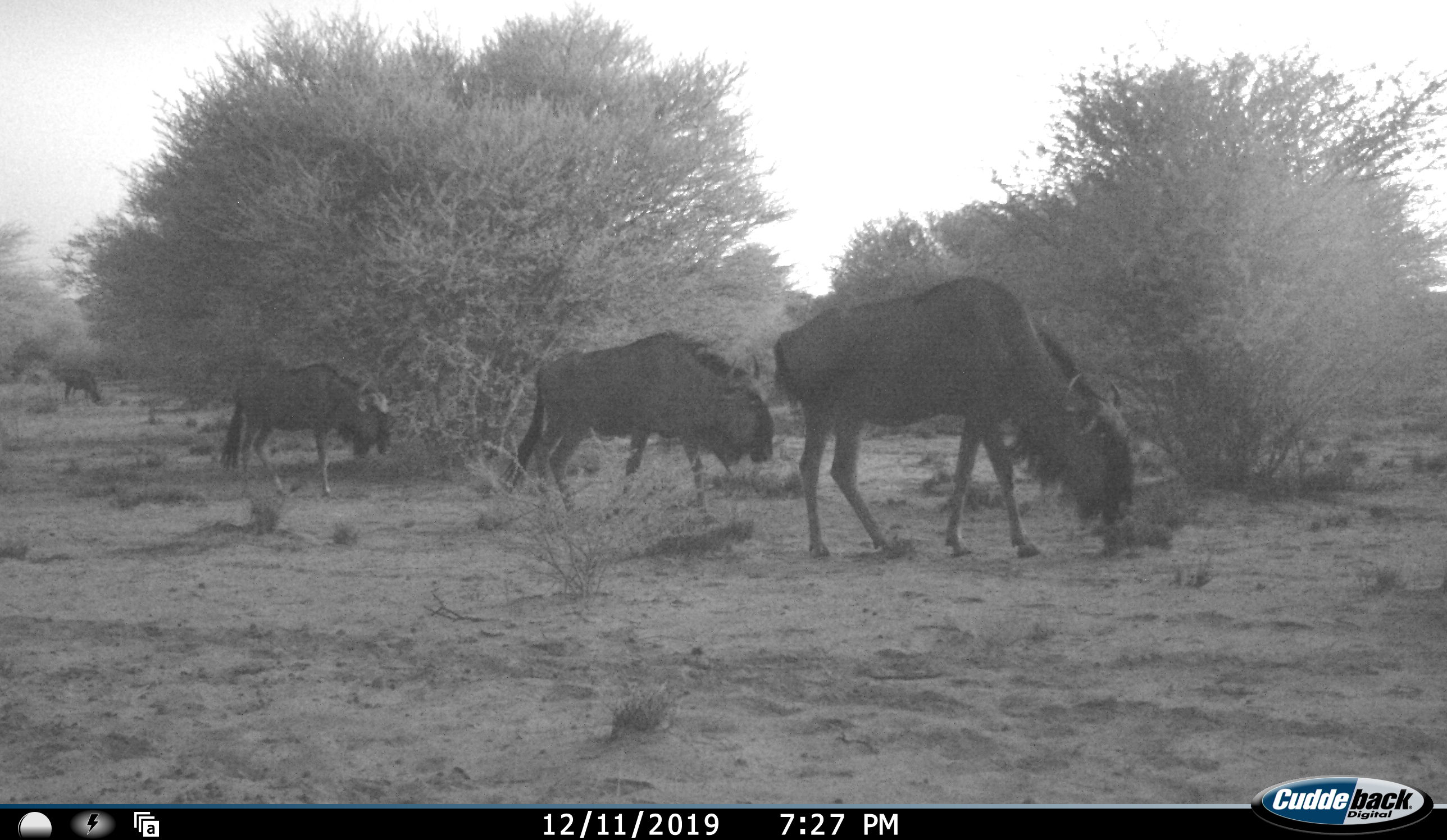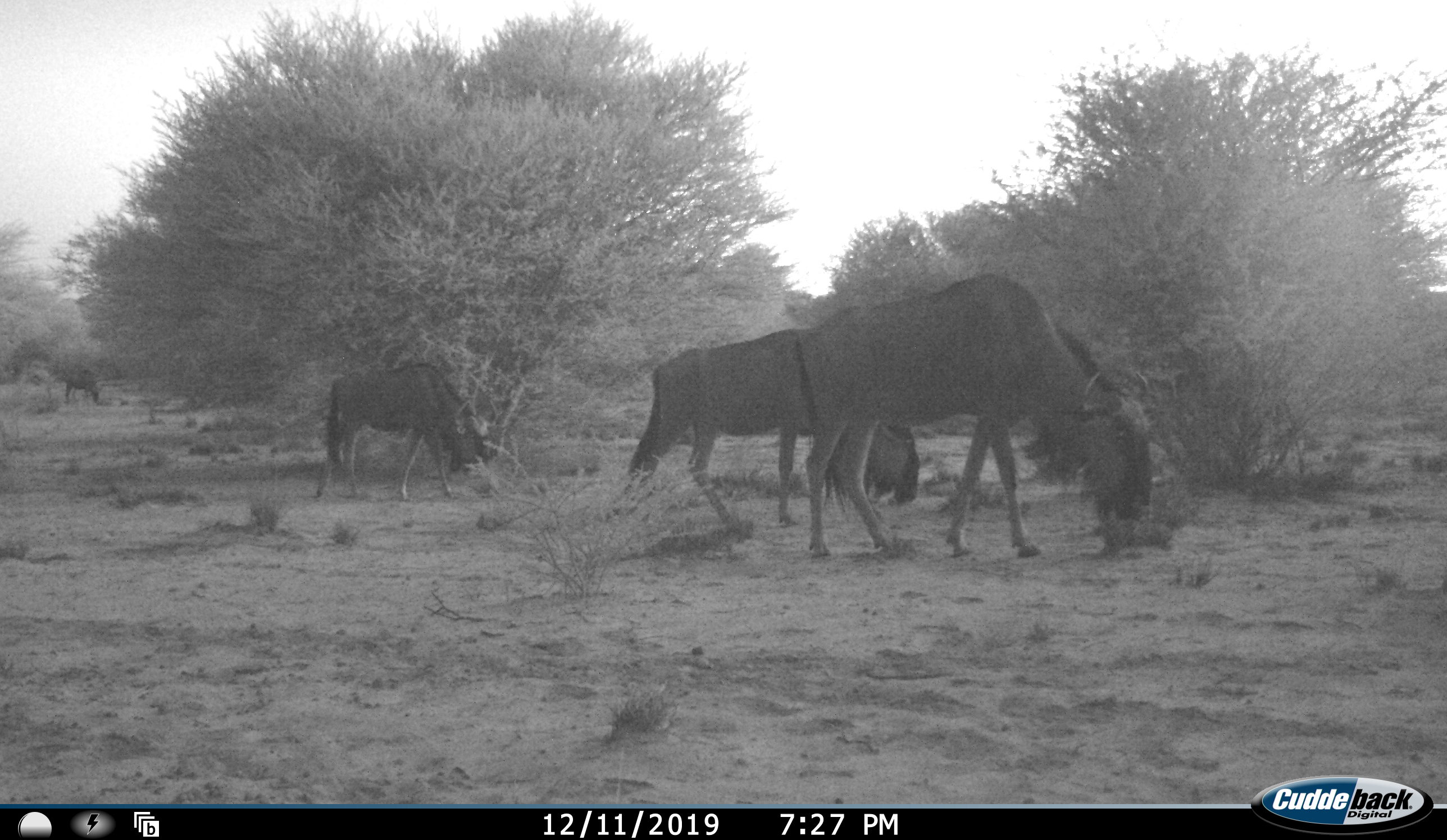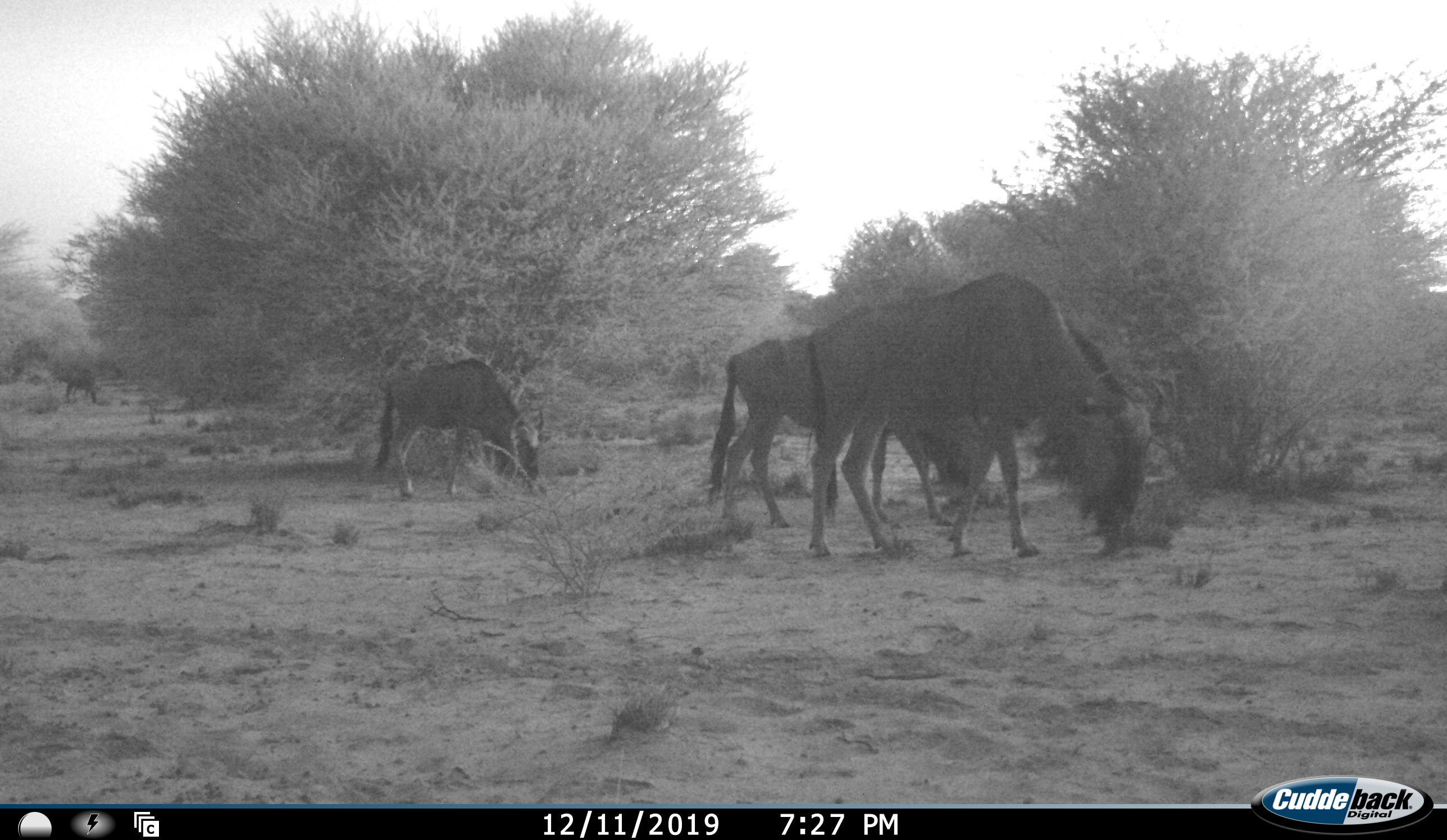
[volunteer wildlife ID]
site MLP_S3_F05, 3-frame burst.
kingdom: Animalia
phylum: Chordata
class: Mammalia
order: Artiodactyla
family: Bovidae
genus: Connochaetes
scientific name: Connochaetes taurinus taurinus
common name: blue wildebeest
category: wildebeestblue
Wildebeestblue (blue wildebeest) (Connochaetes taurinus taurinus), count 4. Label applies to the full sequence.